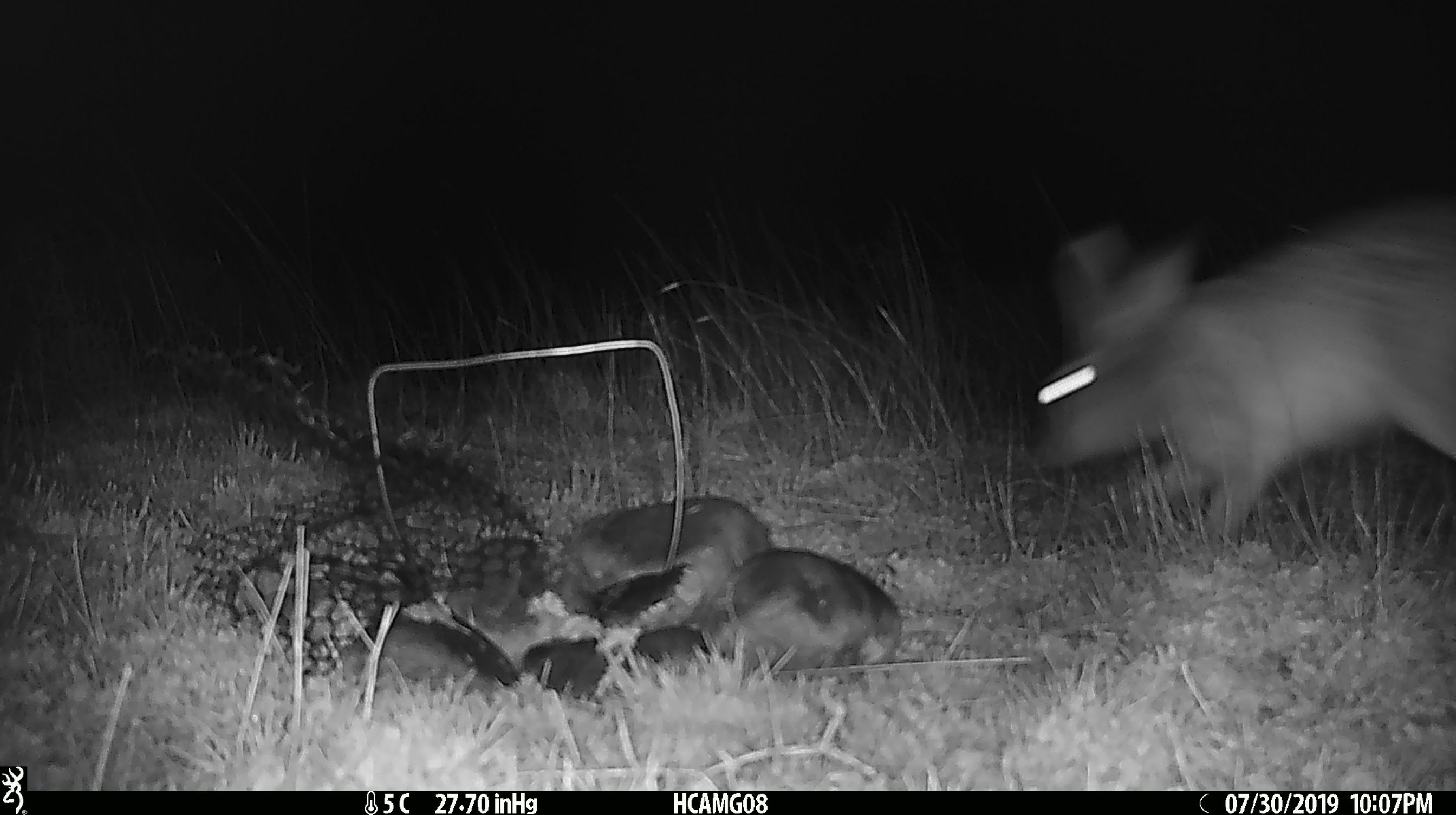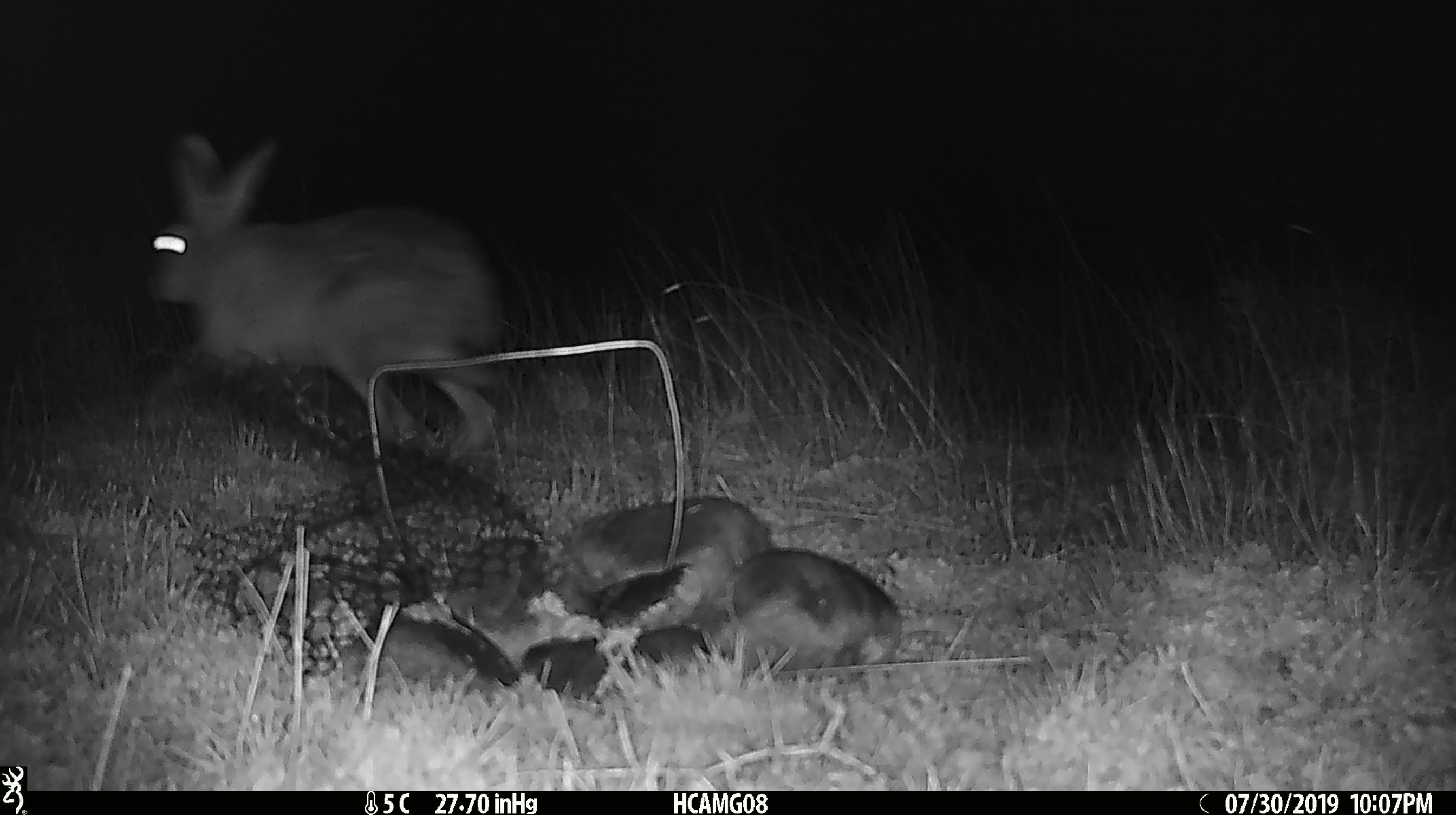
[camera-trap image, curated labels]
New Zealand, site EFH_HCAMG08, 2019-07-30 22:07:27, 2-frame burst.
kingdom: Animalia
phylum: Chordata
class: Mammalia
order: Lagomorpha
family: Leporidae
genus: Lepus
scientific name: Lepus europaeus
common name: brown hare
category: hare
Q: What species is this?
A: Hare (brown hare) (Lepus europaeus).